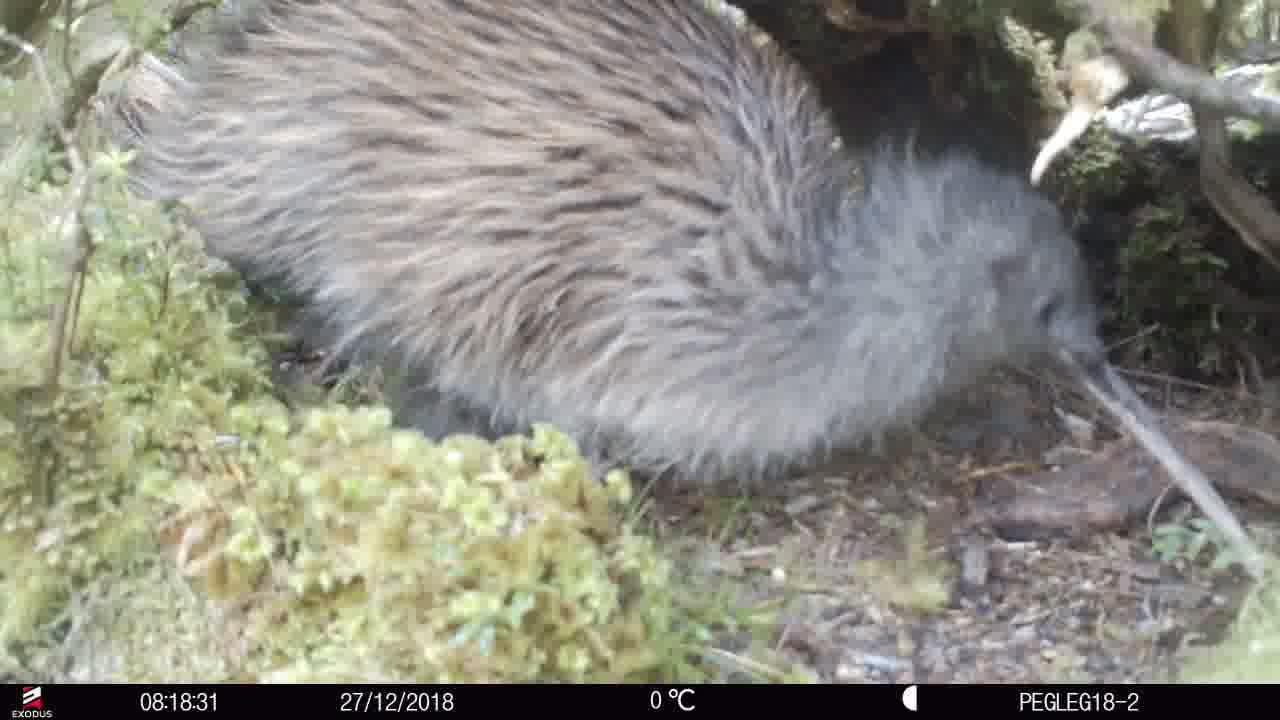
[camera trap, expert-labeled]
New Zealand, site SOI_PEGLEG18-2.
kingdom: Animalia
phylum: Chordata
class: Aves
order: Apterygiformes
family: Apterygidae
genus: Apteryx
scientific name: Apteryx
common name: kiwi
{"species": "kiwi (Apteryx)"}